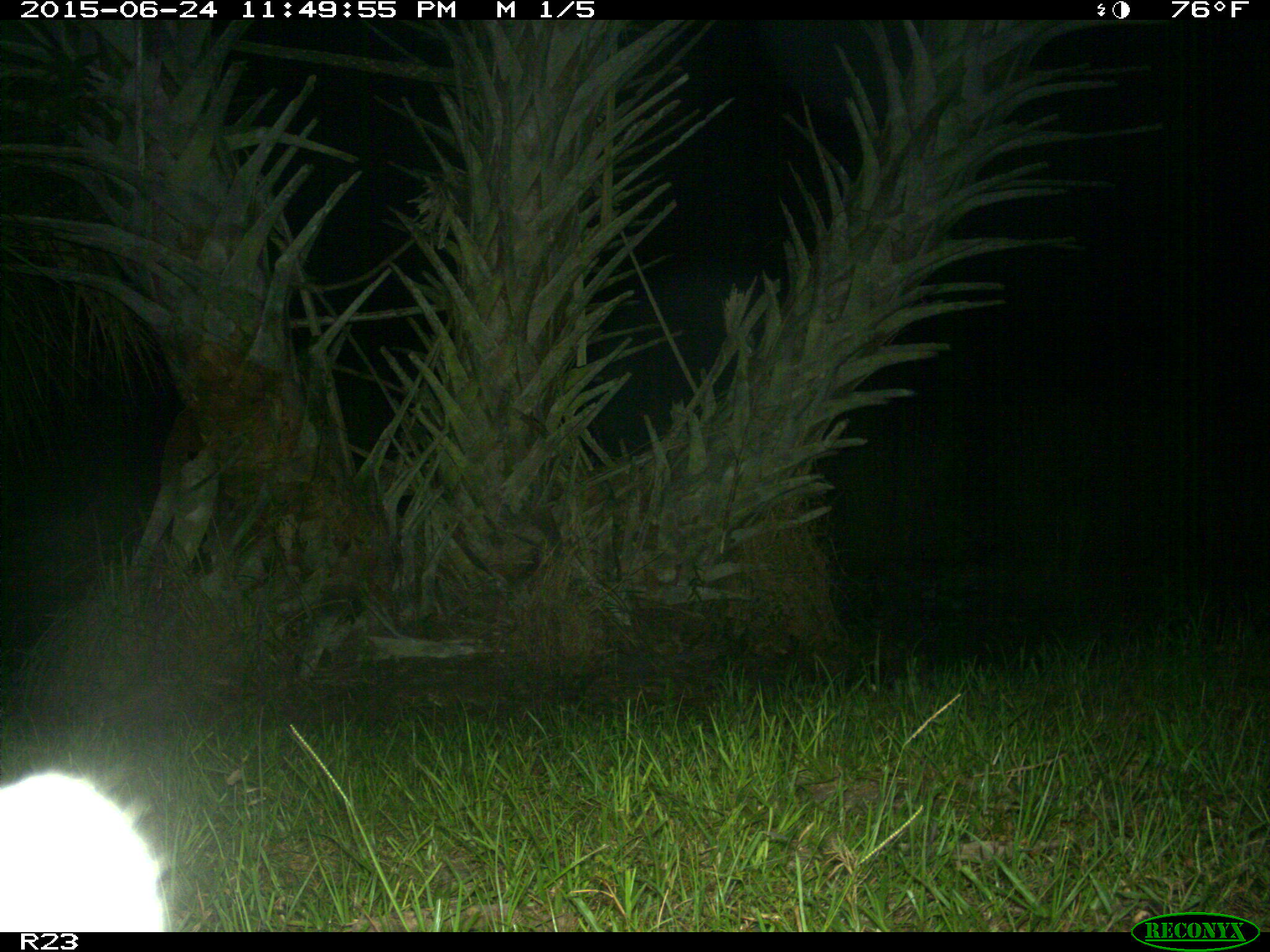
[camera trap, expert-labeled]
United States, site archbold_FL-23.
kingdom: Animalia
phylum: Chordata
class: Mammalia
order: Artiodactyla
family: Bovidae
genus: Bos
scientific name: Bos taurus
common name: domestic cow